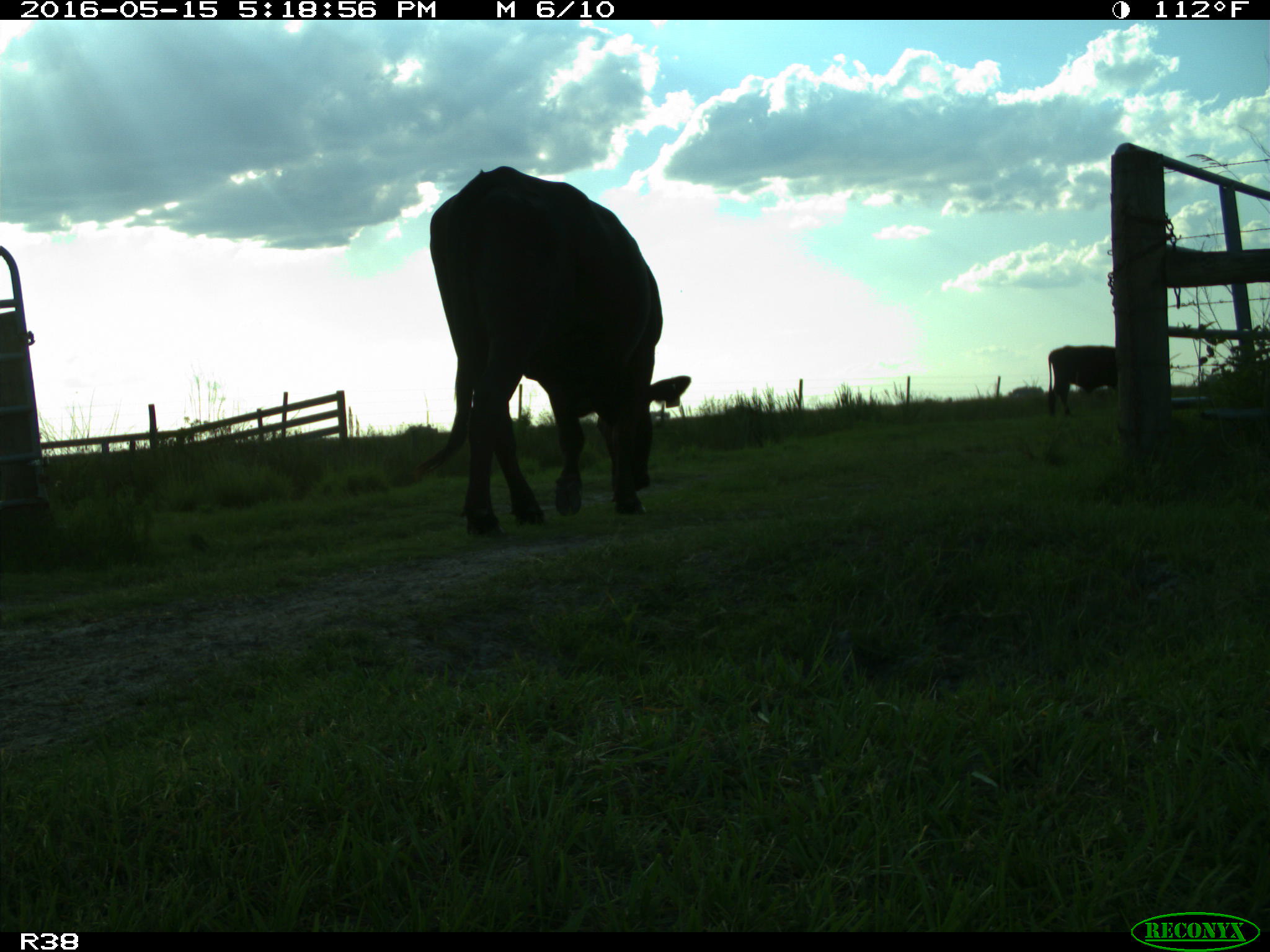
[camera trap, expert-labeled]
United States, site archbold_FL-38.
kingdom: Animalia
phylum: Chordata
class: Mammalia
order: Artiodactyla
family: Bovidae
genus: Bos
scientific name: Bos taurus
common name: domestic cow